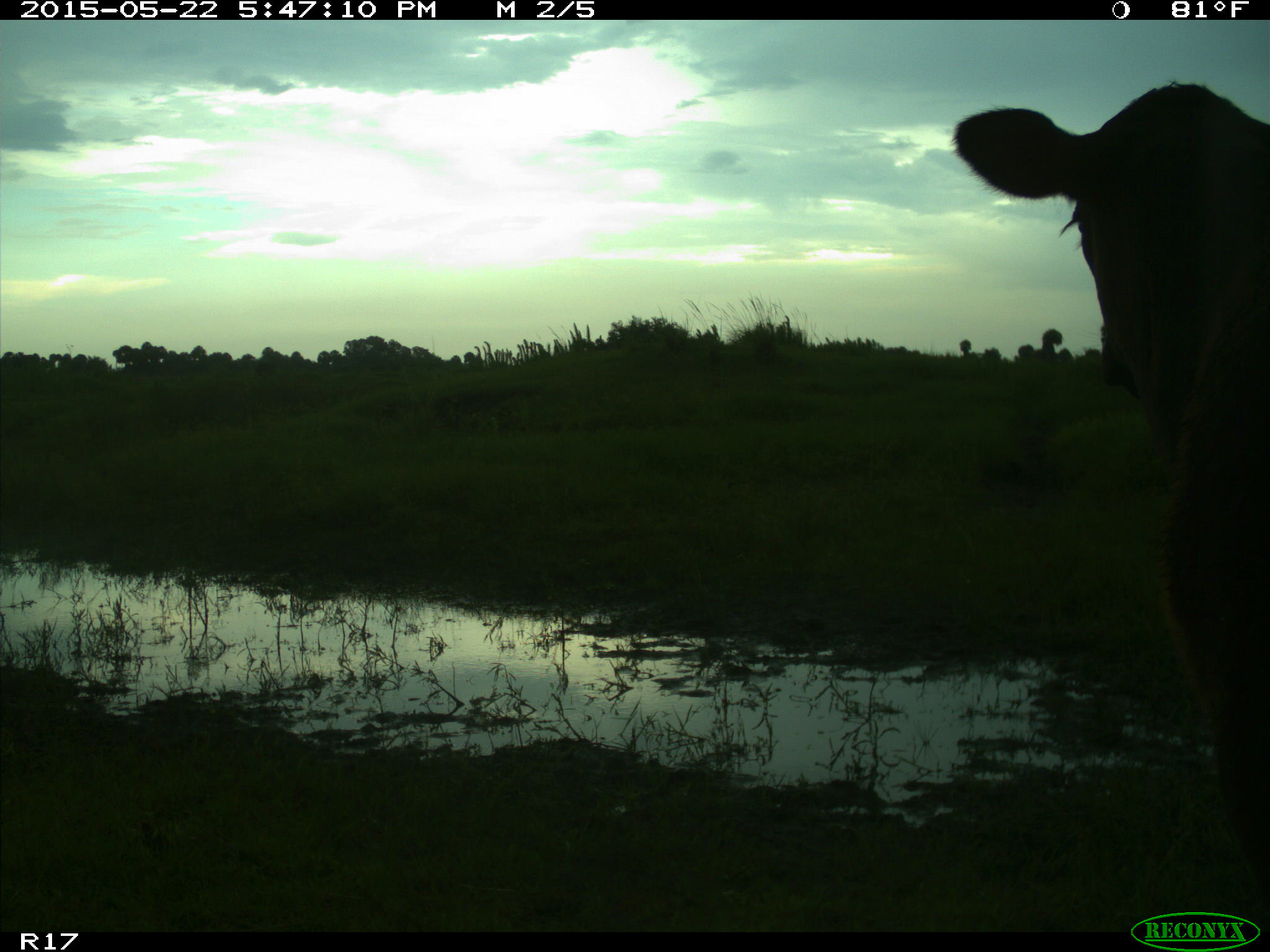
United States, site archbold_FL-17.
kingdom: Animalia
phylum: Chordata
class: Mammalia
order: Artiodactyla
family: Bovidae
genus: Bos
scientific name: Bos taurus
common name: domestic cow